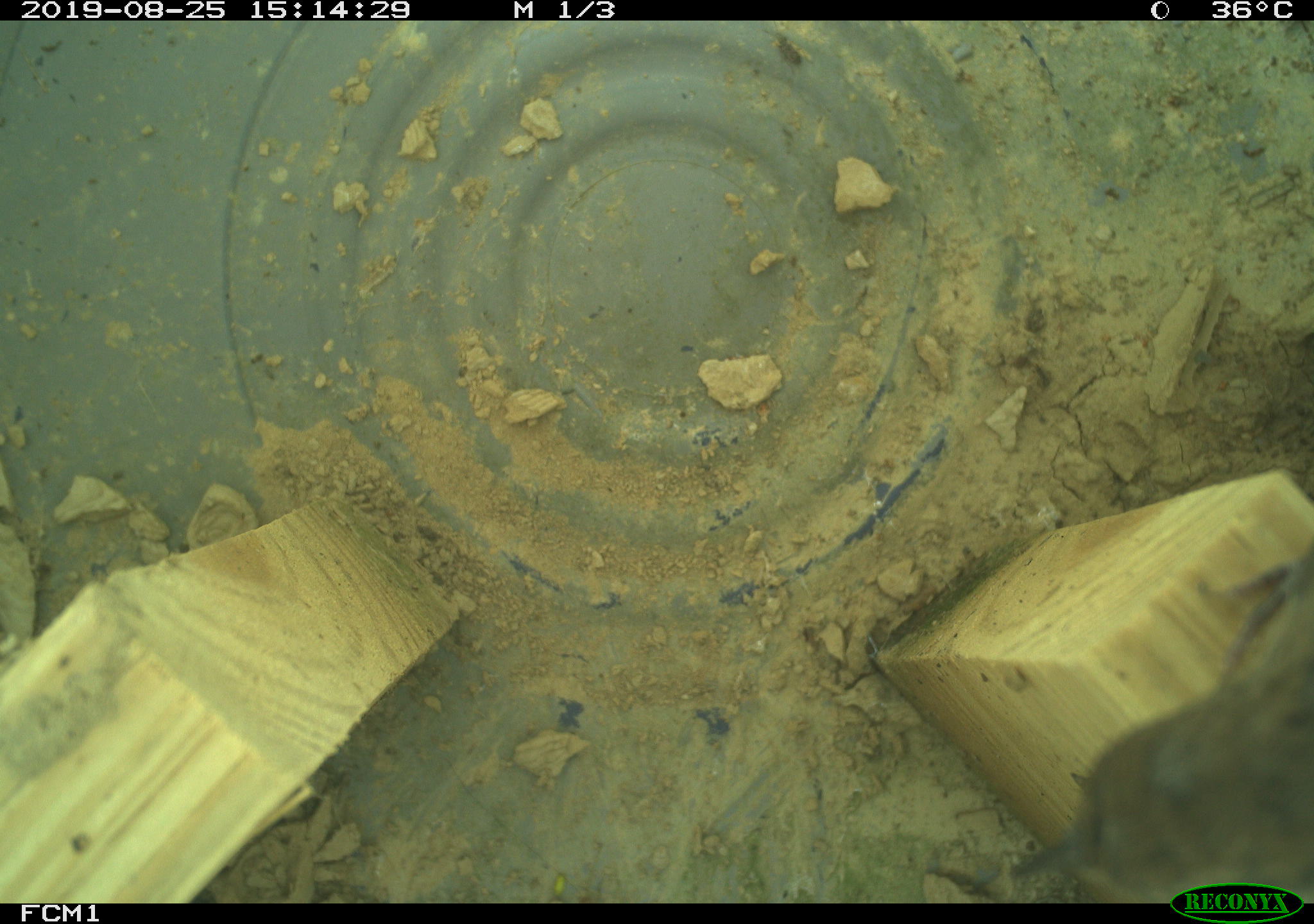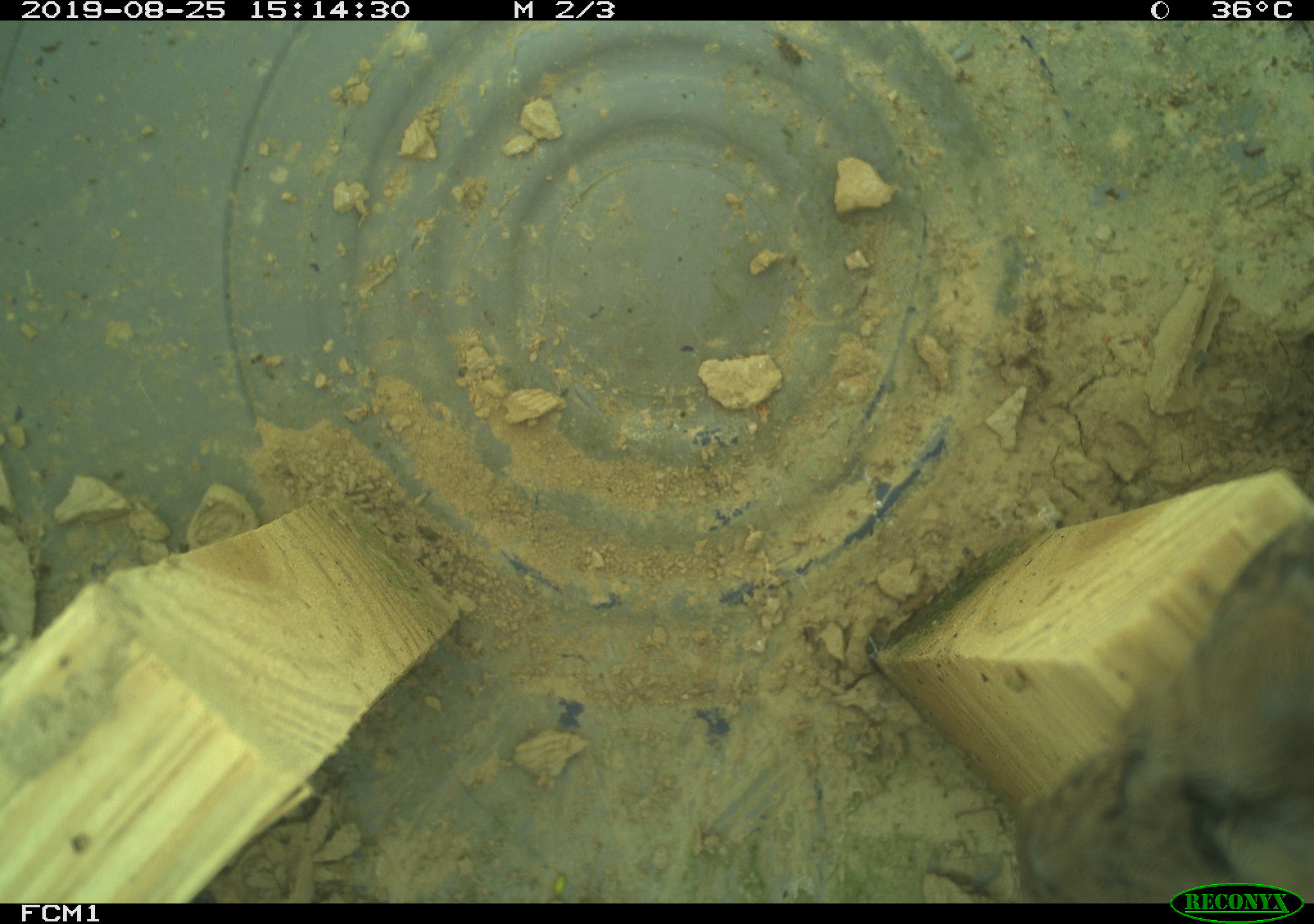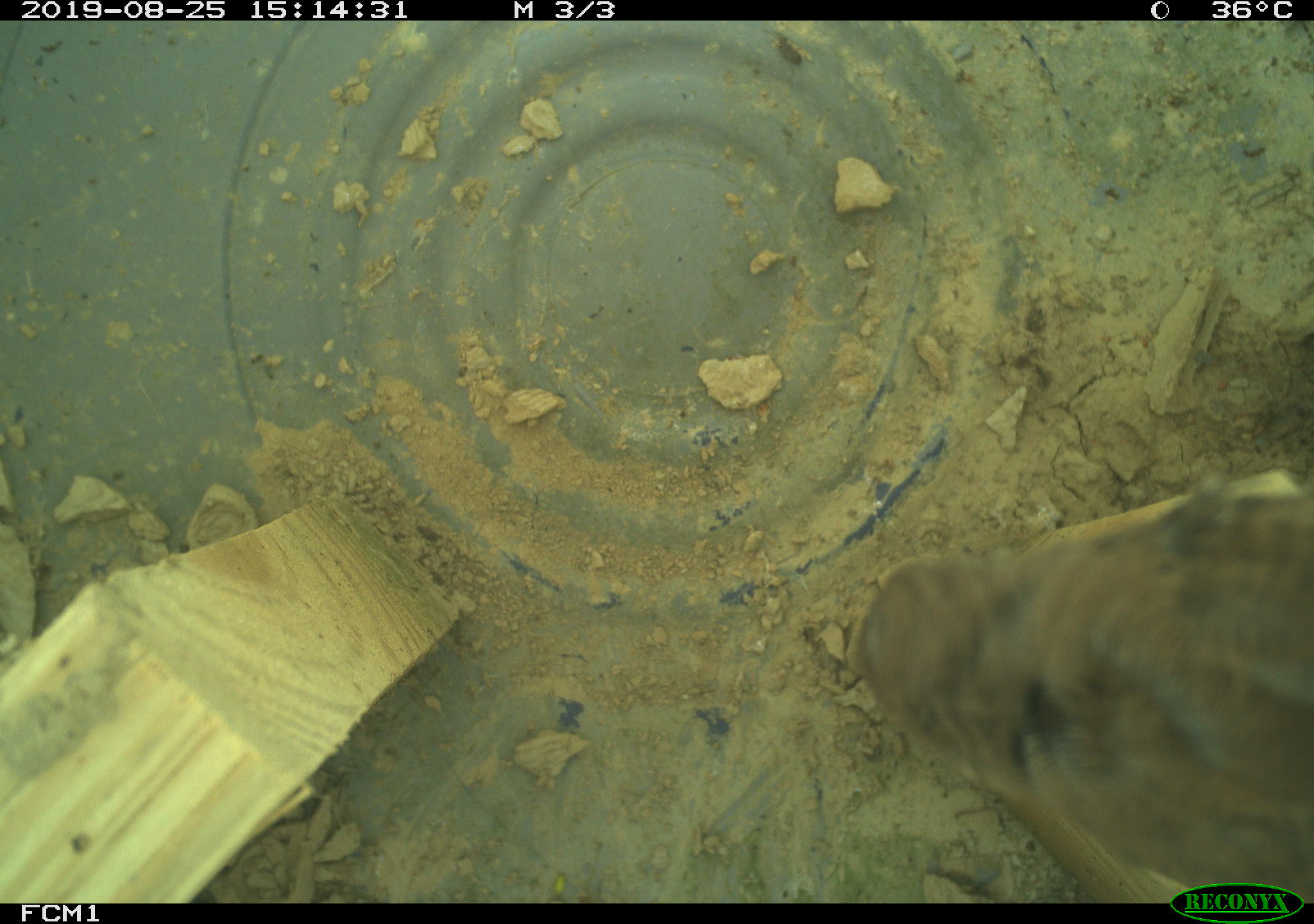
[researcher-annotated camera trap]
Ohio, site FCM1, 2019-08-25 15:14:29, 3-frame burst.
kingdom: Animalia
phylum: Chordata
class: Aves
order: Passeriformes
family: Troglodytidae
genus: Troglodytes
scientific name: Troglodytes aedon aedon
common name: northern house wren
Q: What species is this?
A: Northern house wren (Troglodytes aedon aedon).